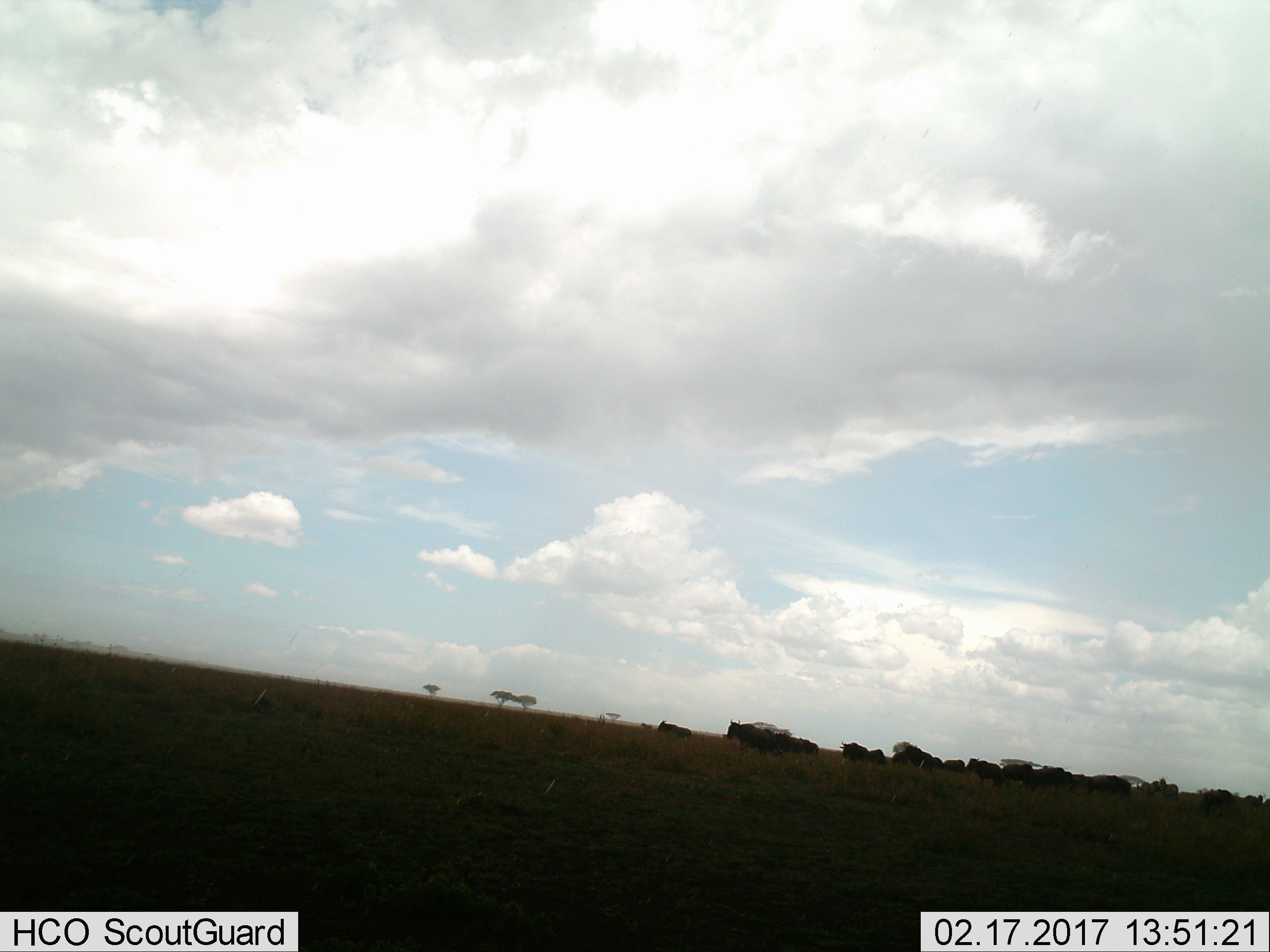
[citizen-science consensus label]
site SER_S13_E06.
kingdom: Animalia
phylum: Chordata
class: Mammalia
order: Artiodactyla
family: Bovidae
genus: Connochaetes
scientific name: Connochaetes taurinus taurinus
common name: blue wildebeest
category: wildebeestblue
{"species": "wildebeestblue (blue wildebeest) (Connochaetes taurinus taurinus)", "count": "11-50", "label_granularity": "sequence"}